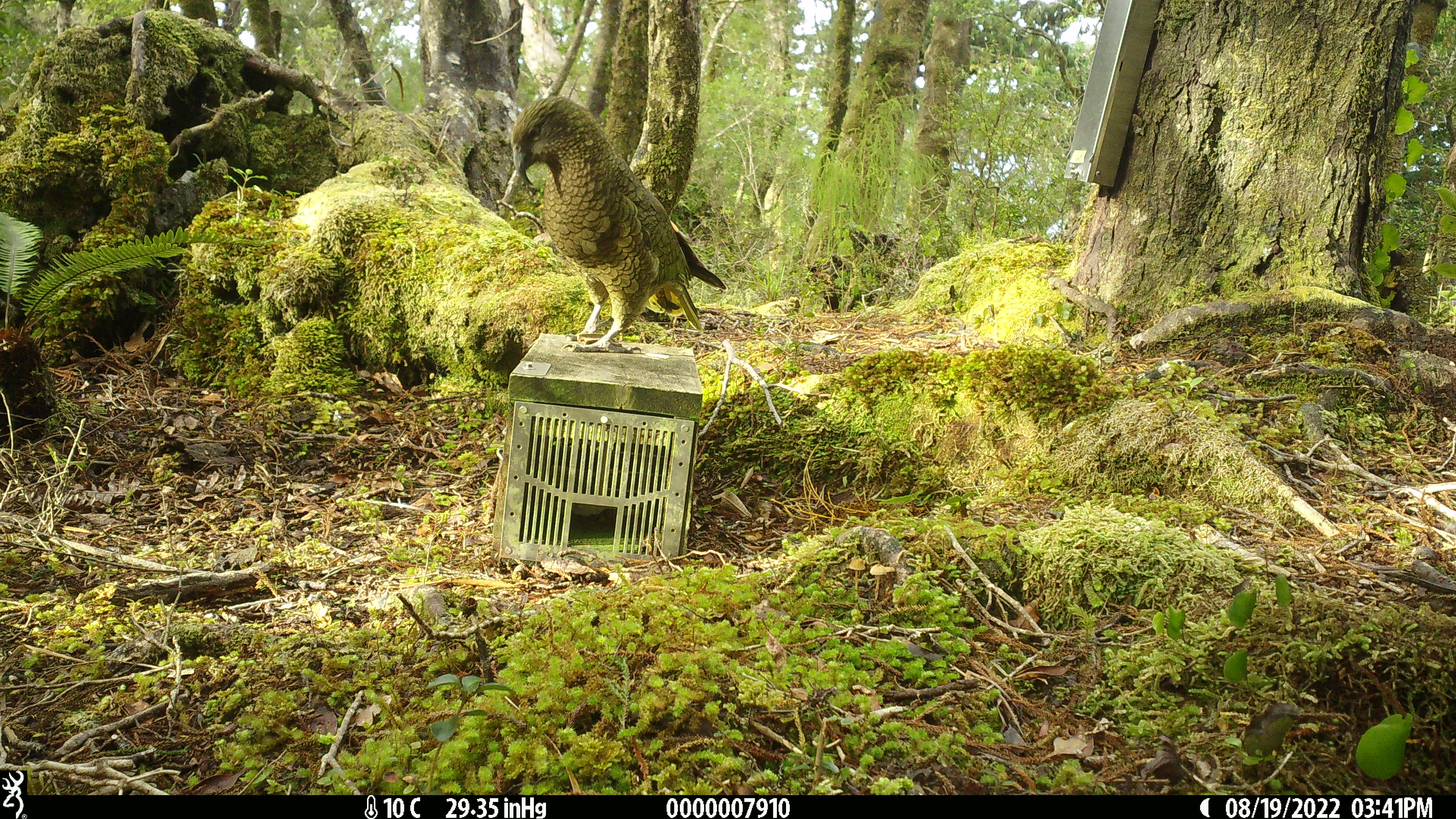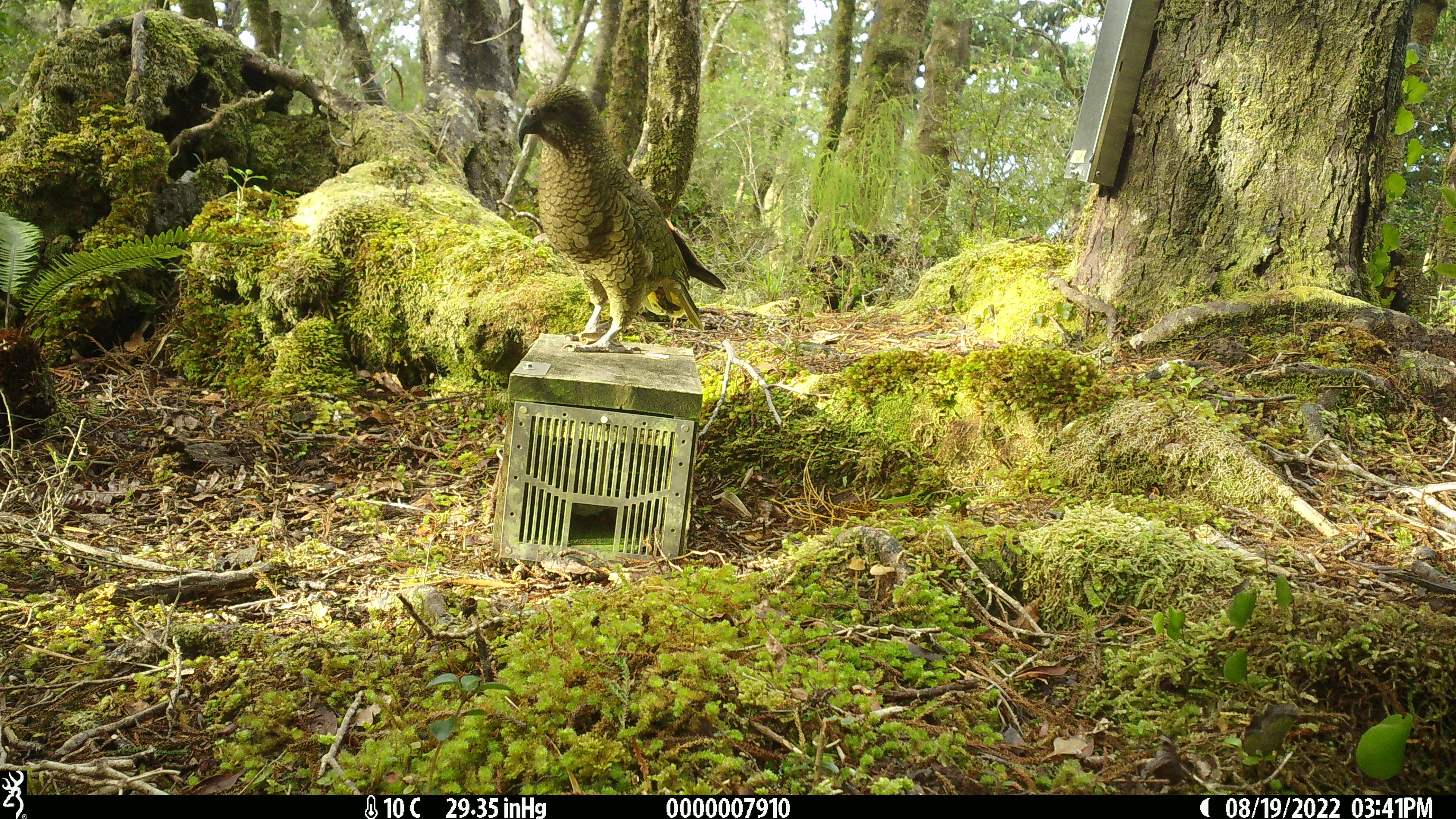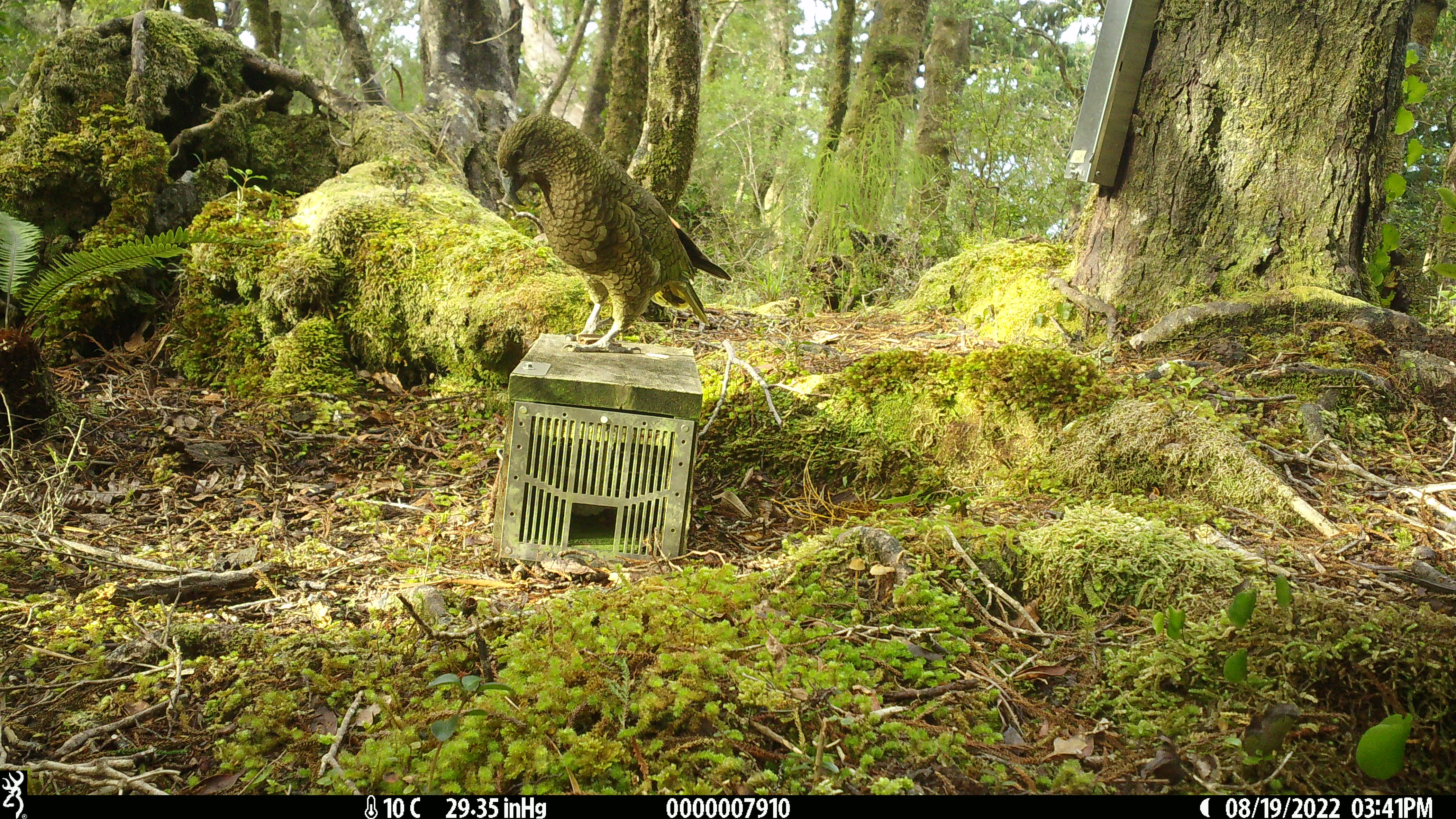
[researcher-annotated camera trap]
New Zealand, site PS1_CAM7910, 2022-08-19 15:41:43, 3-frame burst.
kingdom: Animalia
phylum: Chordata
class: Aves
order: Psittaciformes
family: Strigopidae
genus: Nestor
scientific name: Nestor notabilis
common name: kea